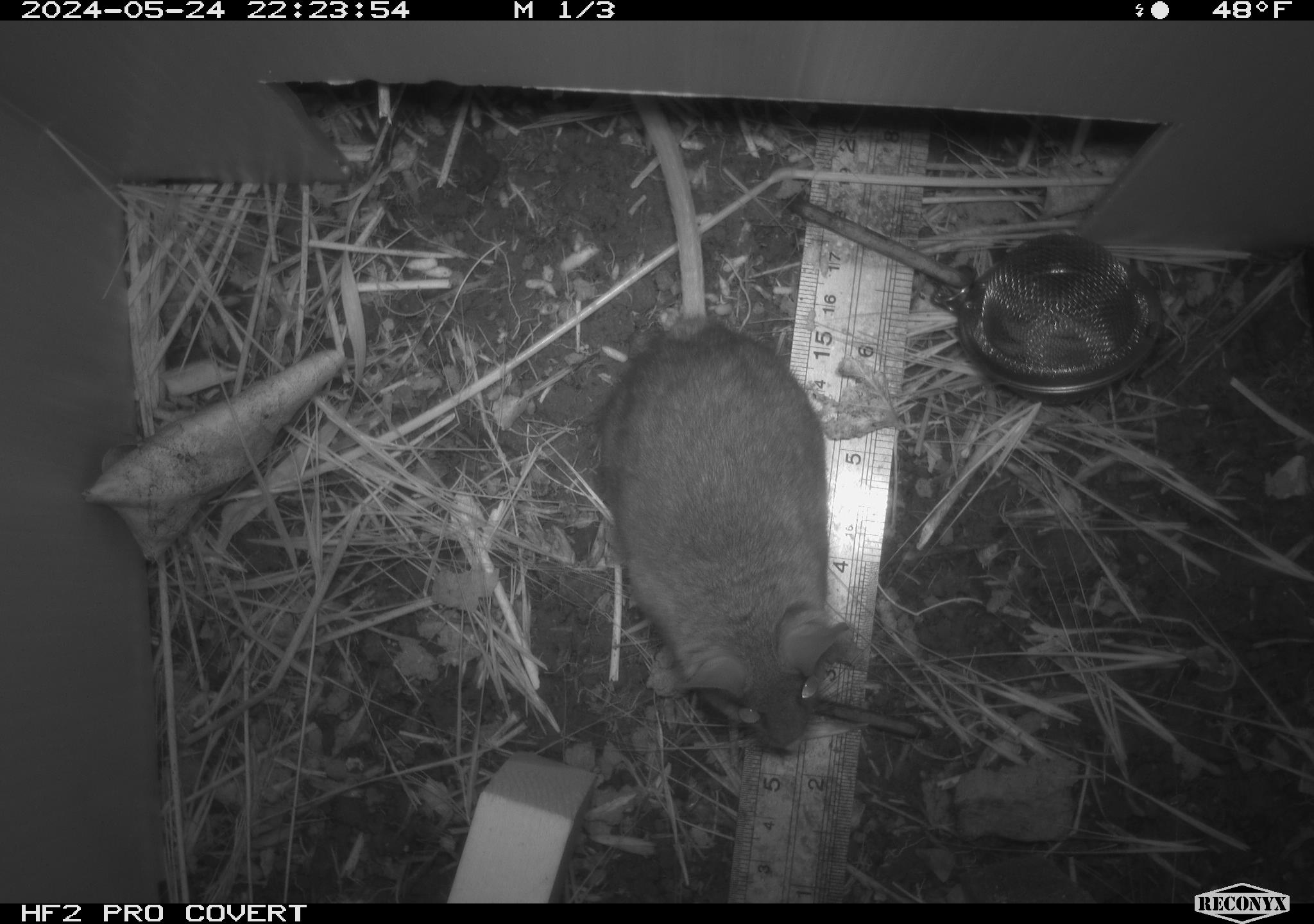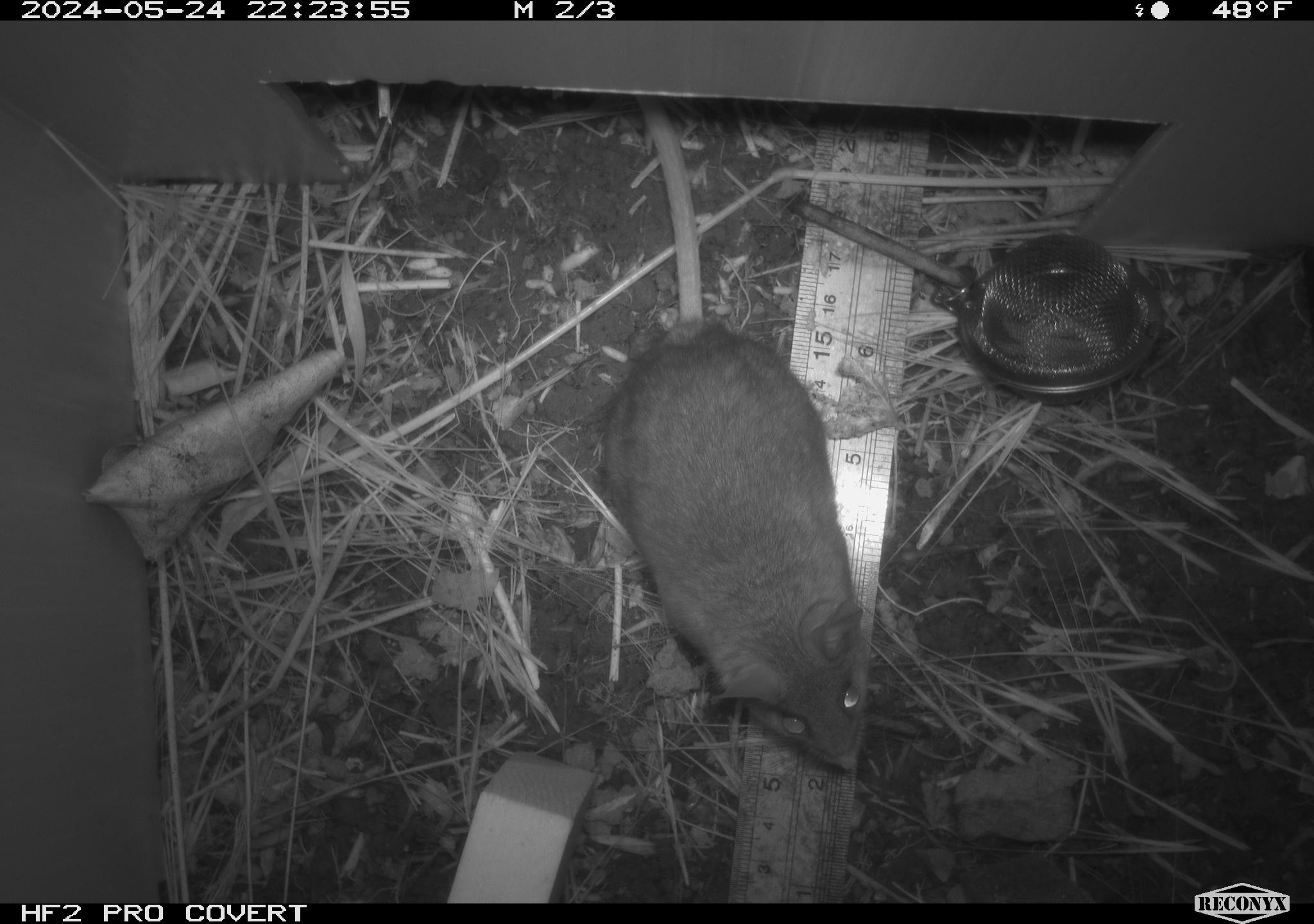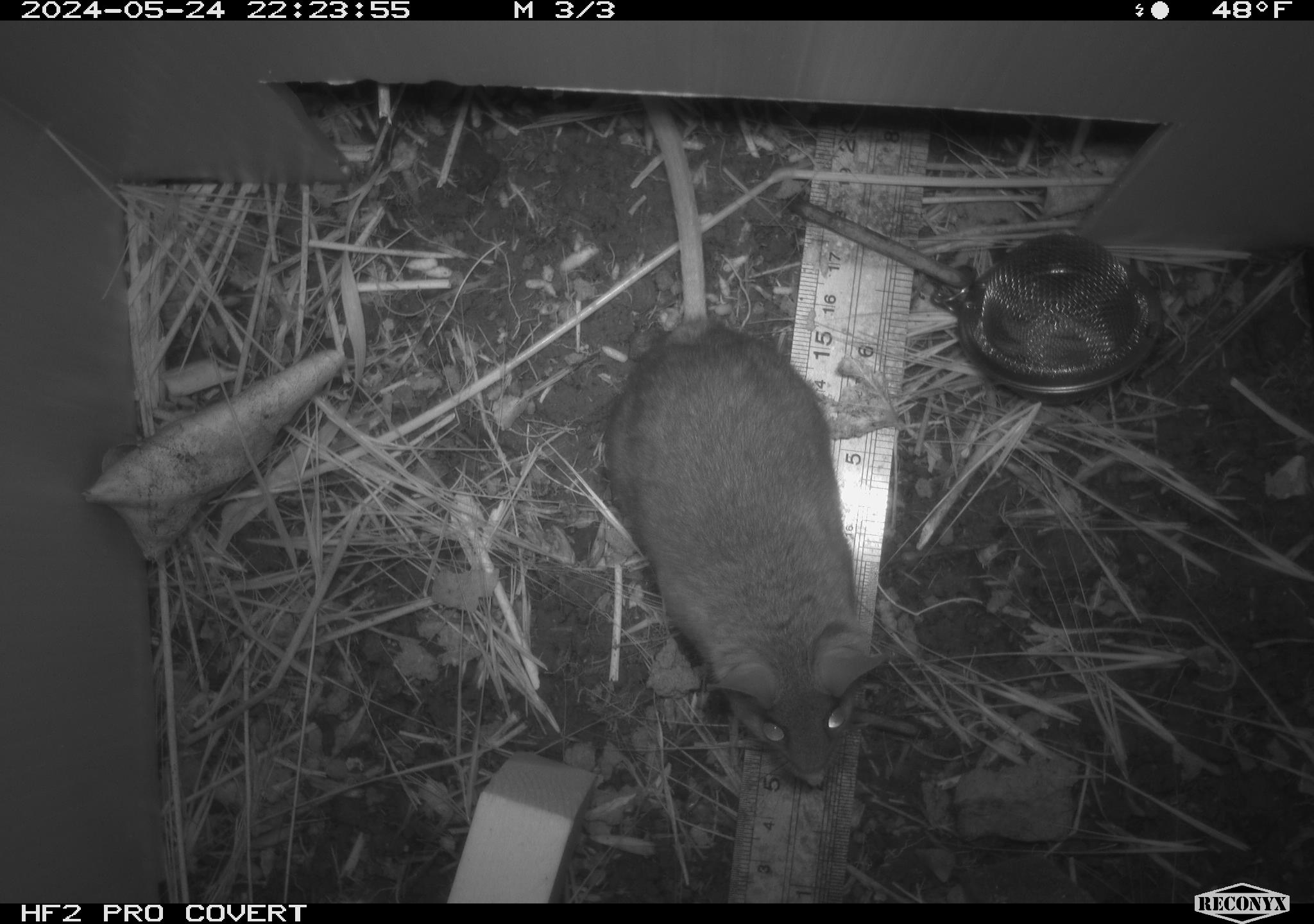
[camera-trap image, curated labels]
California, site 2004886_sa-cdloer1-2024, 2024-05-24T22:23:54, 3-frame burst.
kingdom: Animalia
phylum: Chordata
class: Mammalia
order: Rodentia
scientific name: Rodentia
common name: mouse species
Mouse species (Rodentia).